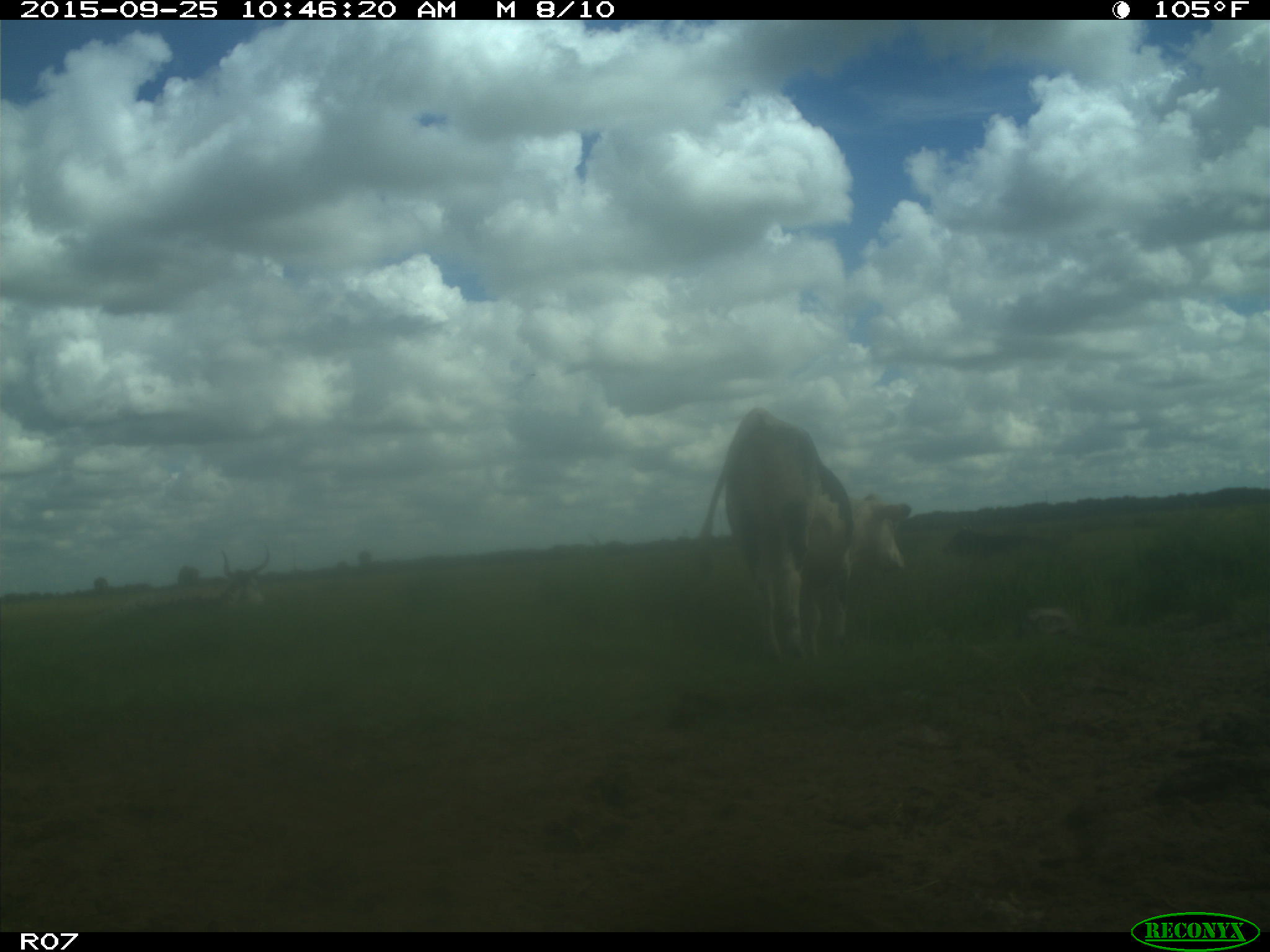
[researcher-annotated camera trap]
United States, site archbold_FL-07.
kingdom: Animalia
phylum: Chordata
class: Mammalia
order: Artiodactyla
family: Bovidae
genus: Bos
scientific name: Bos taurus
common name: domestic cow